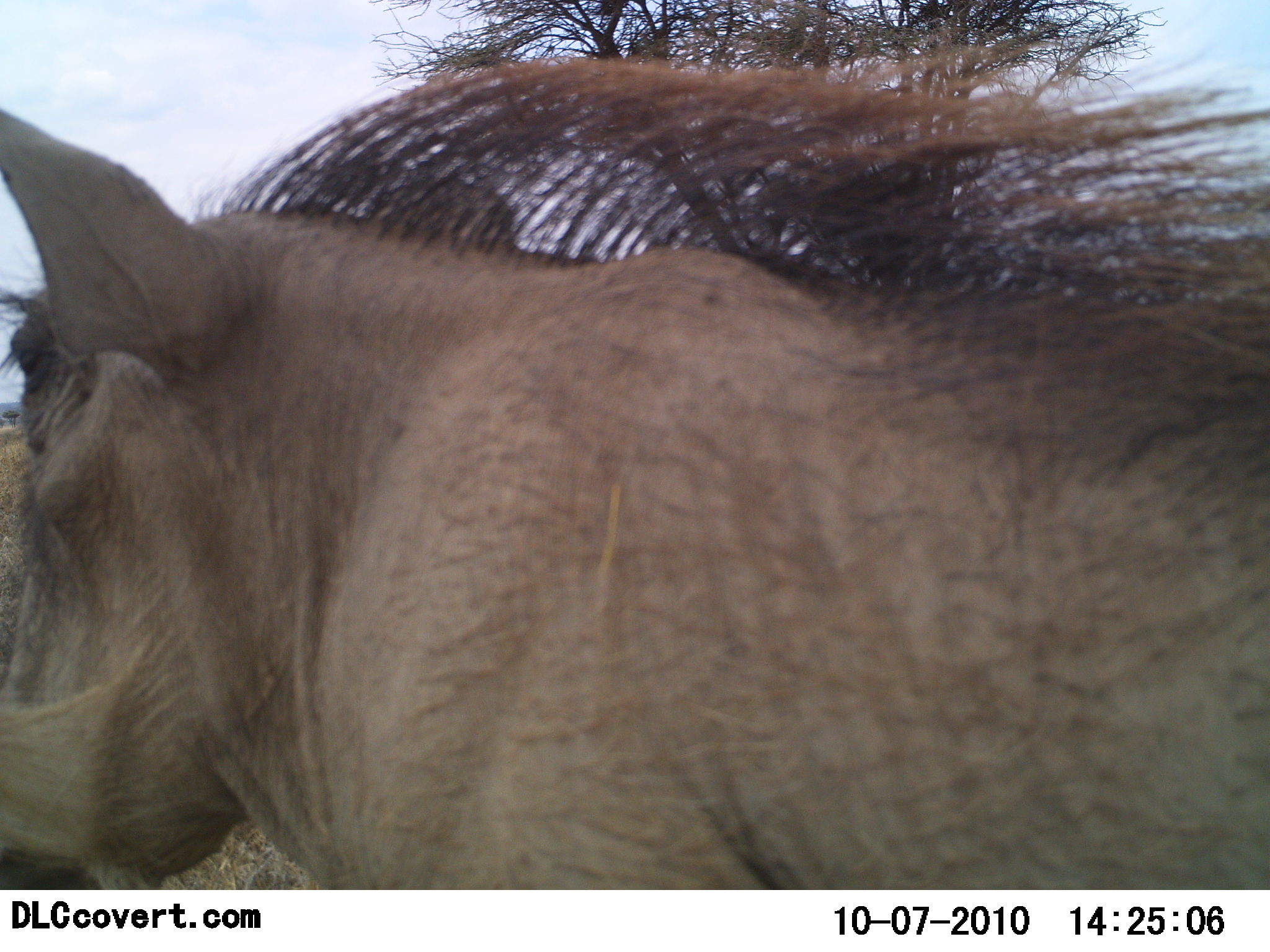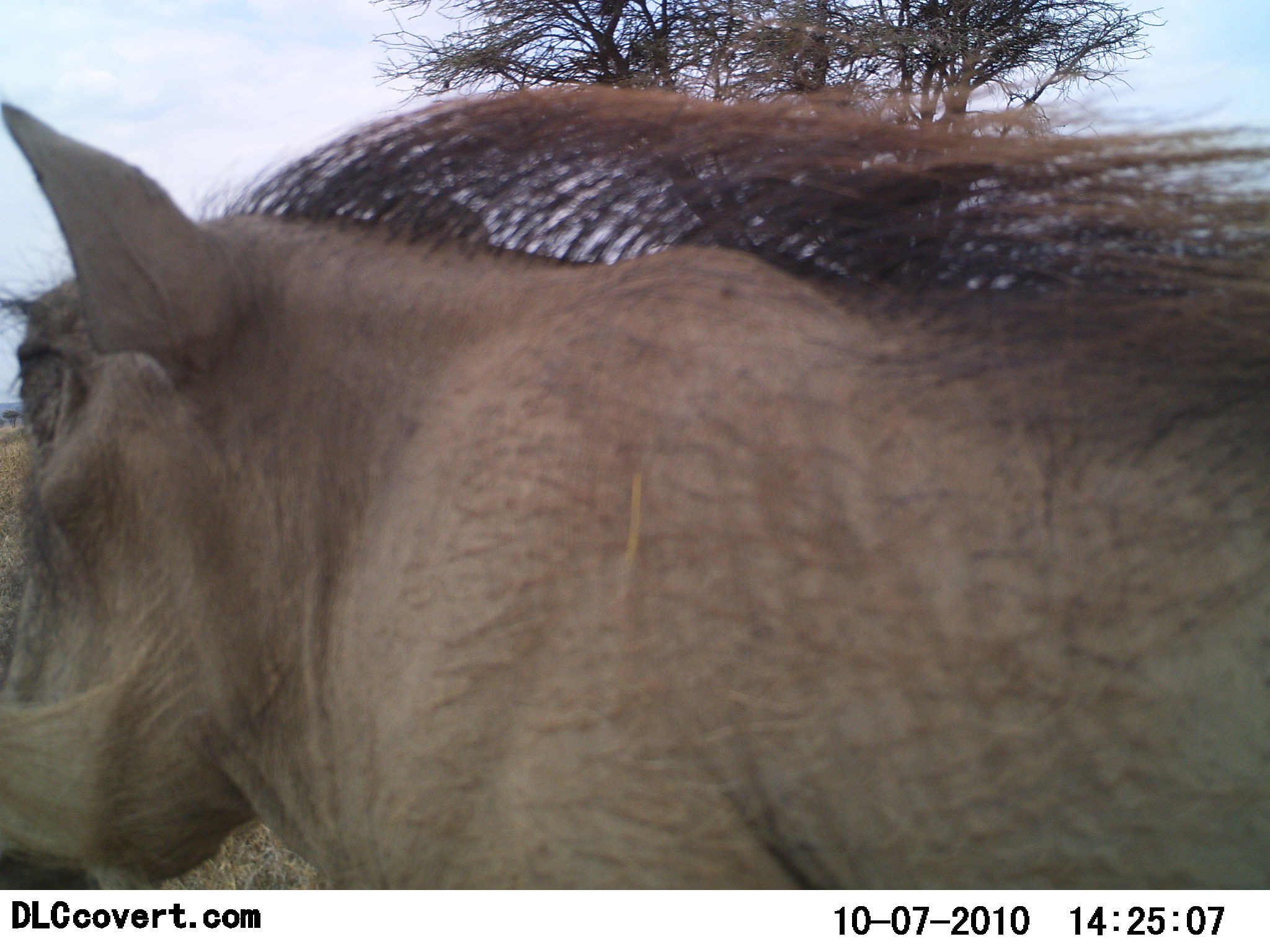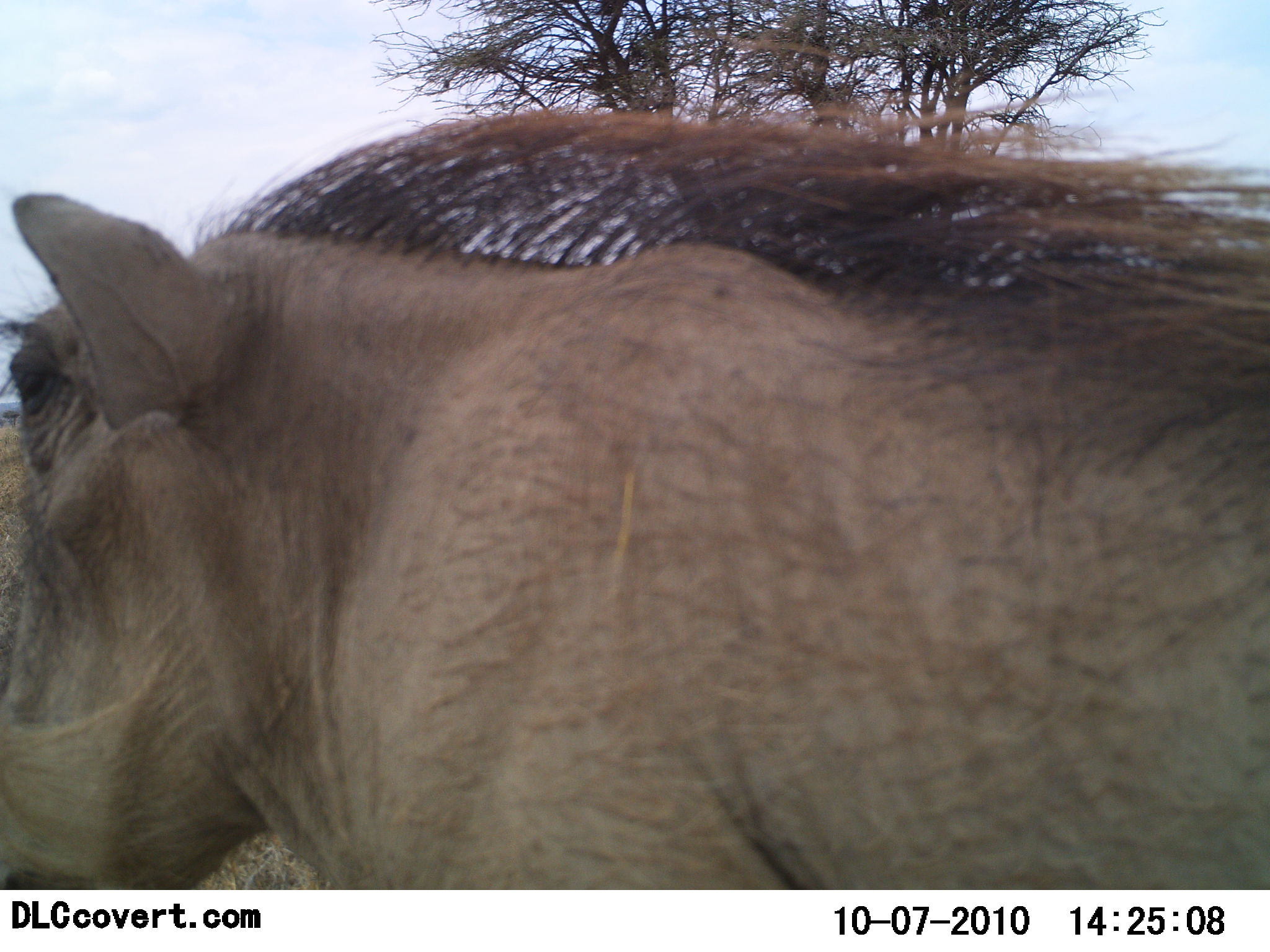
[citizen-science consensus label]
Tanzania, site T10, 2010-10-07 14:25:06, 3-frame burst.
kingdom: Animalia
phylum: Chordata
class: Mammalia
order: Artiodactyla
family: Suidae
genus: Phacochoerus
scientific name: Phacochoerus africanus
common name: warthog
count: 1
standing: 100%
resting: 8%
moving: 0%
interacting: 0%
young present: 0%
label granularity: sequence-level